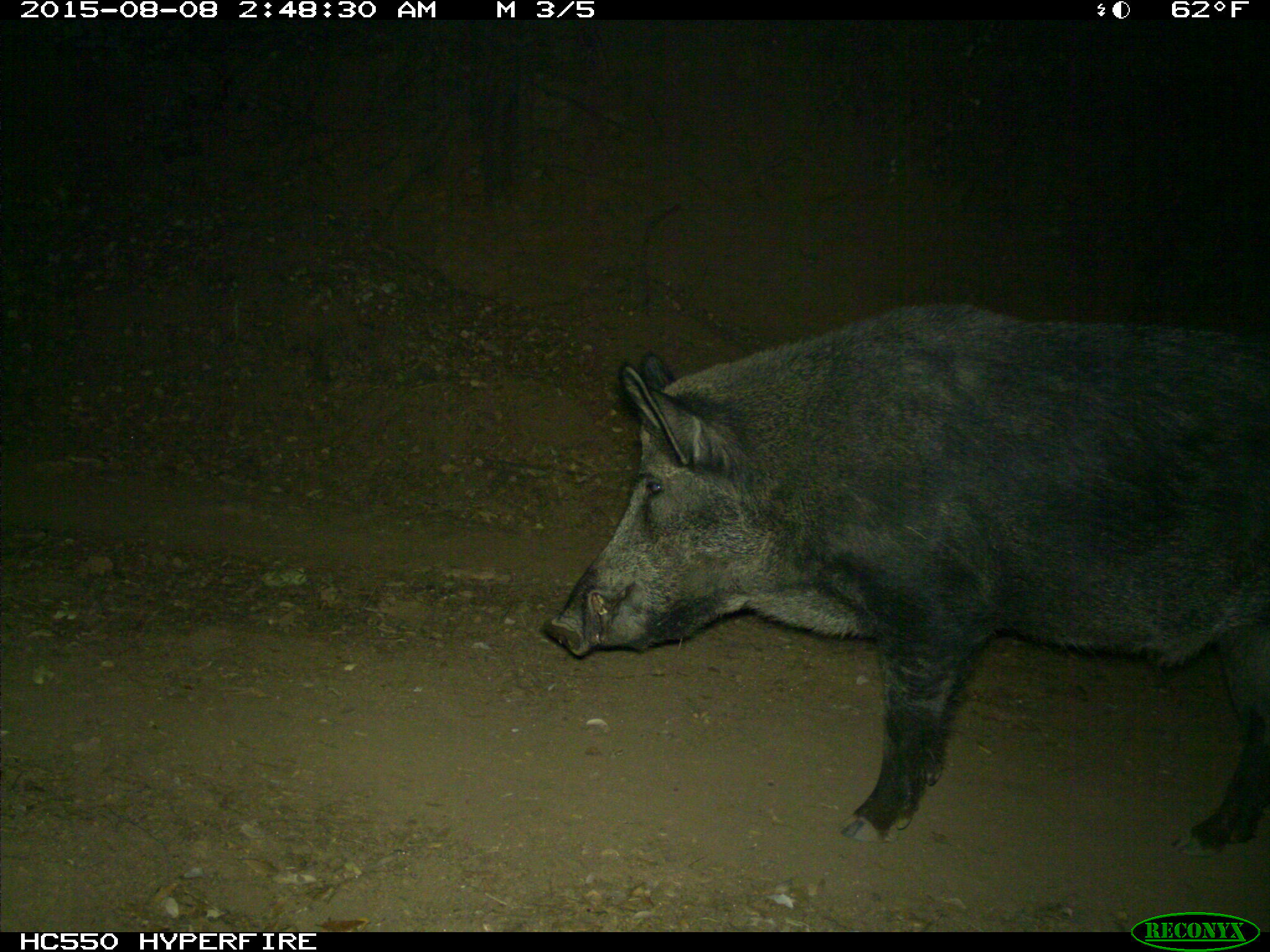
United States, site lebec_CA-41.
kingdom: Animalia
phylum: Chordata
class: Mammalia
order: Artiodactyla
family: Suidae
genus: Sus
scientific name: Sus scrofa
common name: wild boar